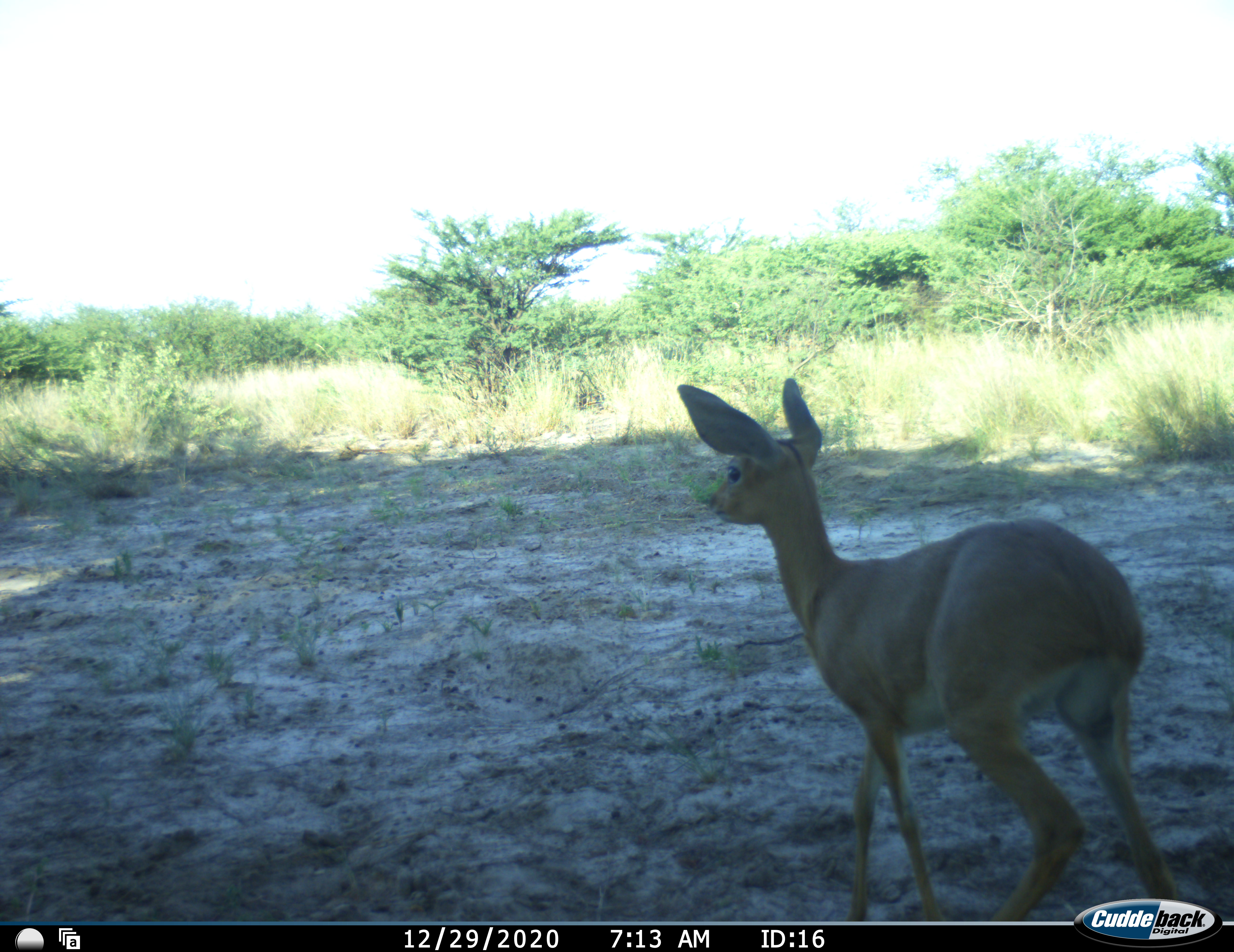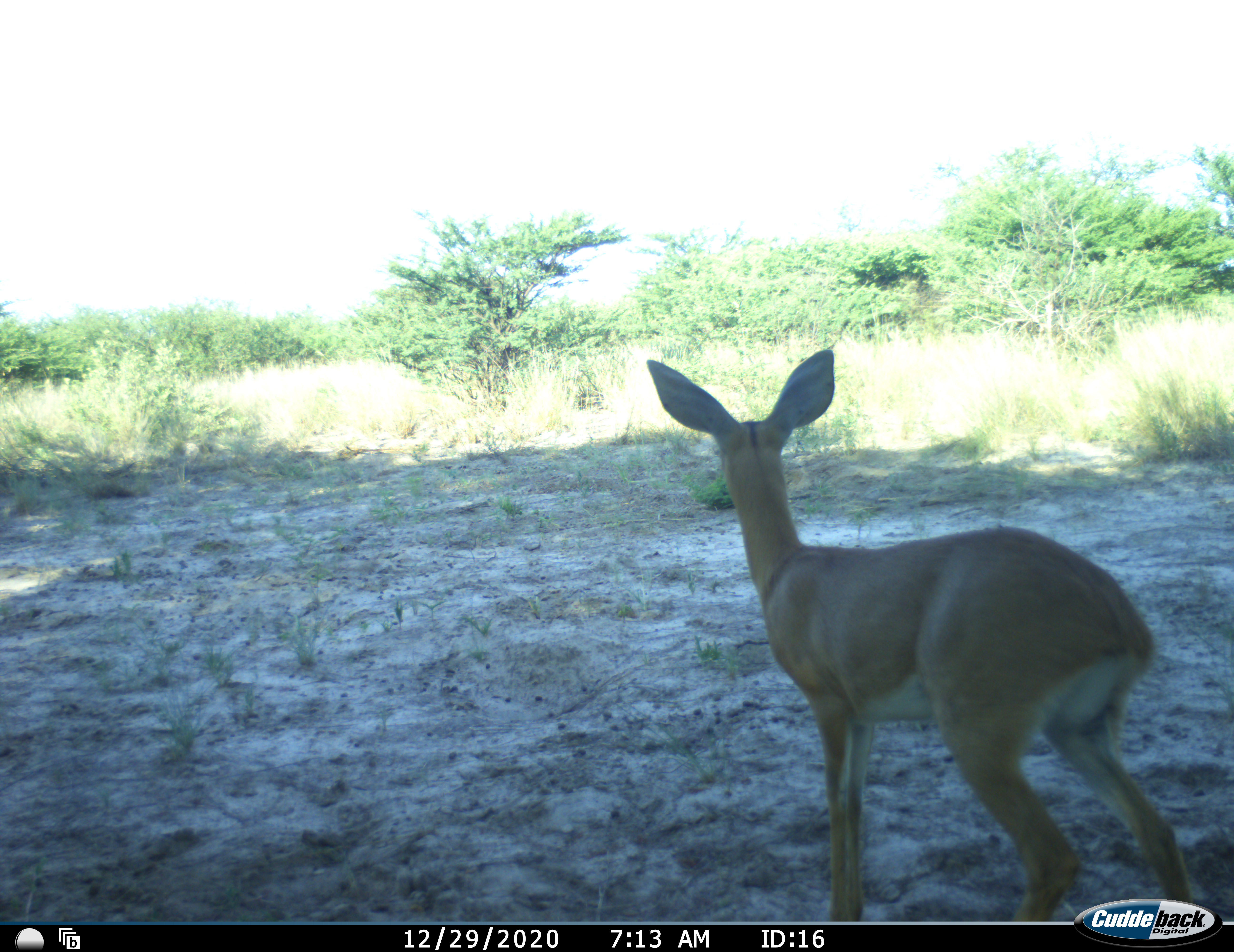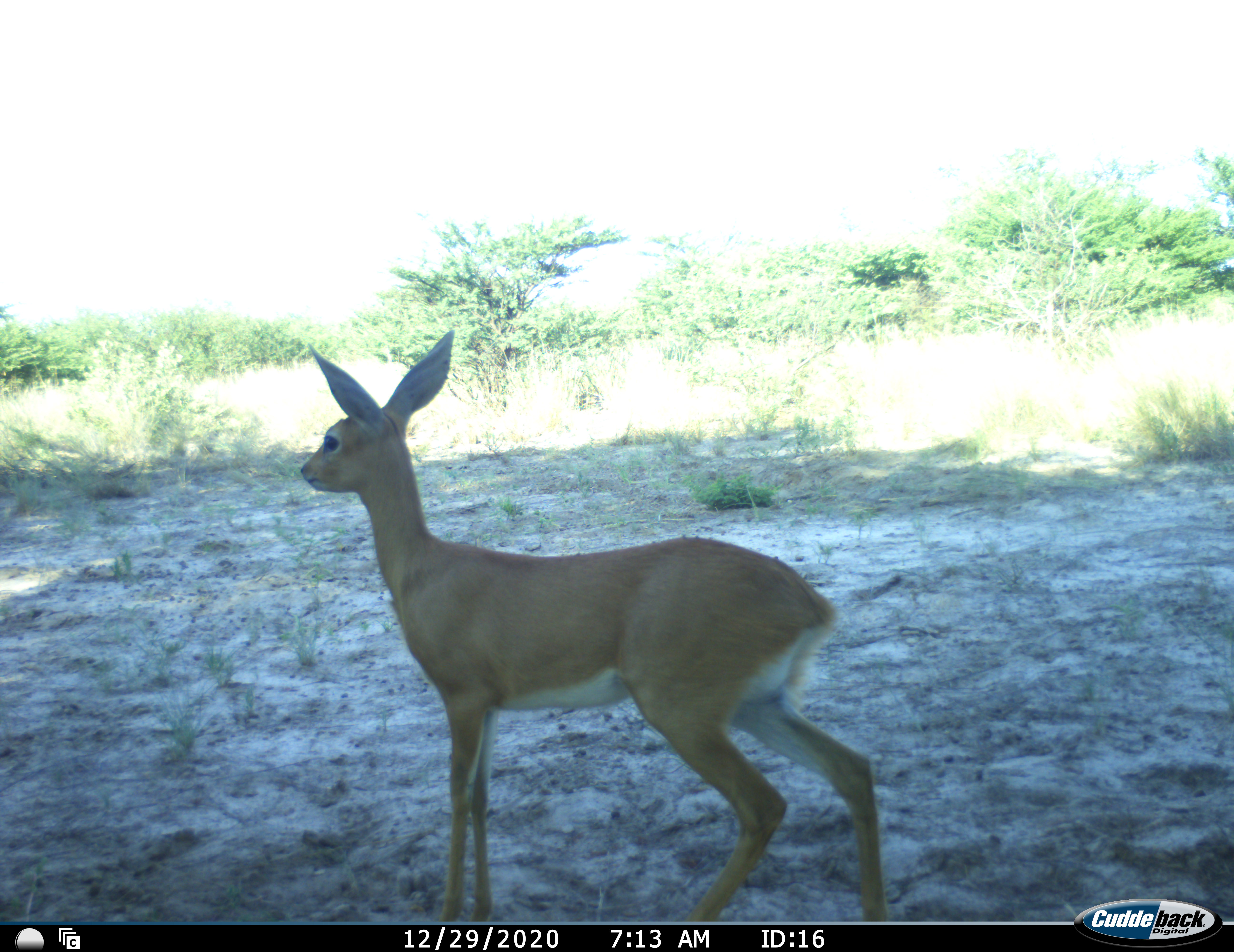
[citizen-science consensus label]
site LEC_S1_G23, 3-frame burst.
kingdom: Animalia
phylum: Chordata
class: Mammalia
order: Artiodactyla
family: Bovidae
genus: Raphicerus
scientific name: Raphicerus campestris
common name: steenbok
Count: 1.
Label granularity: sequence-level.